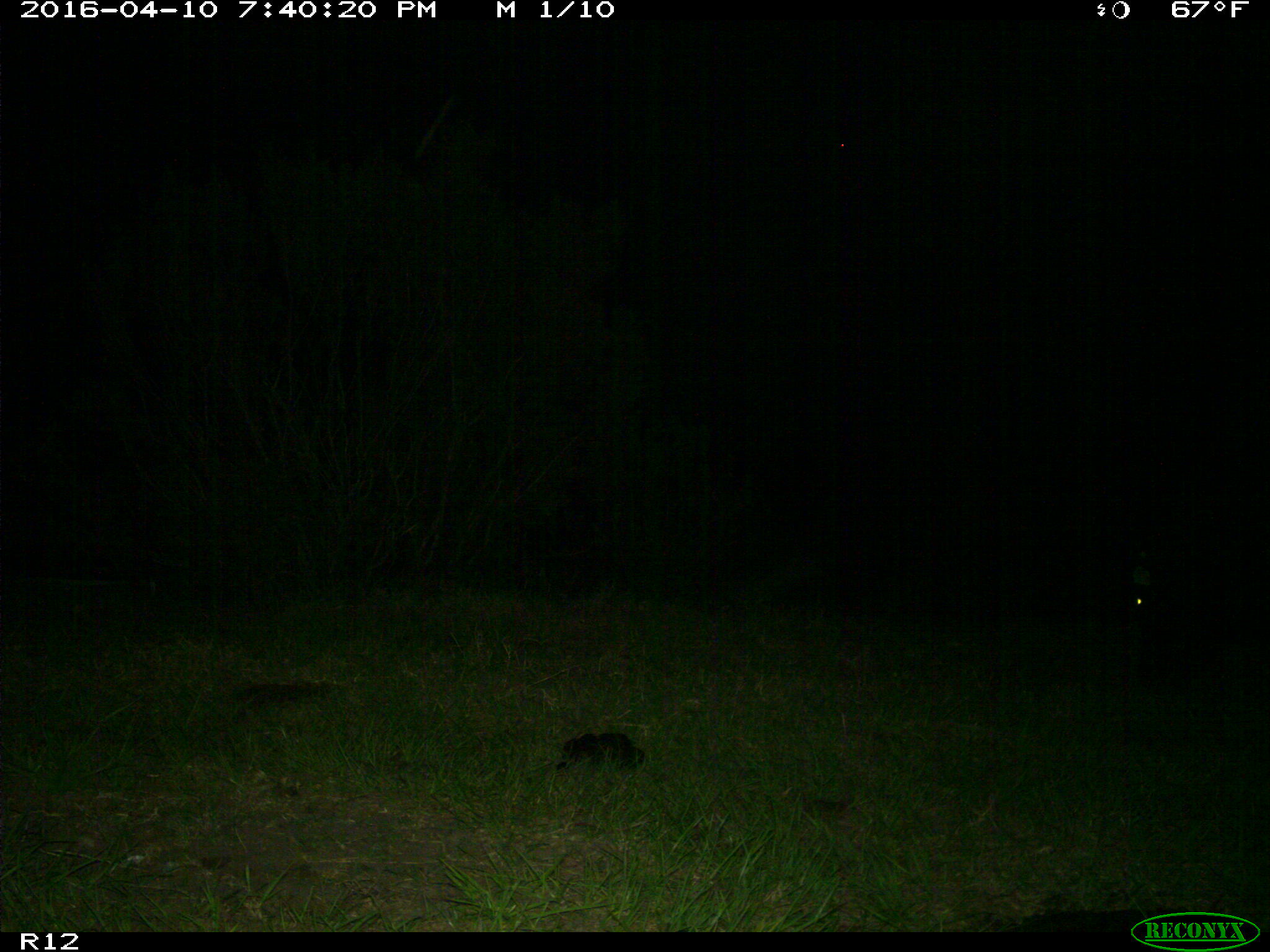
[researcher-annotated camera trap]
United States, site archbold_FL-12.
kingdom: Animalia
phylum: Chordata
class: Mammalia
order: Artiodactyla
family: Bovidae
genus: Bos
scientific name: Bos taurus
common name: domestic cow